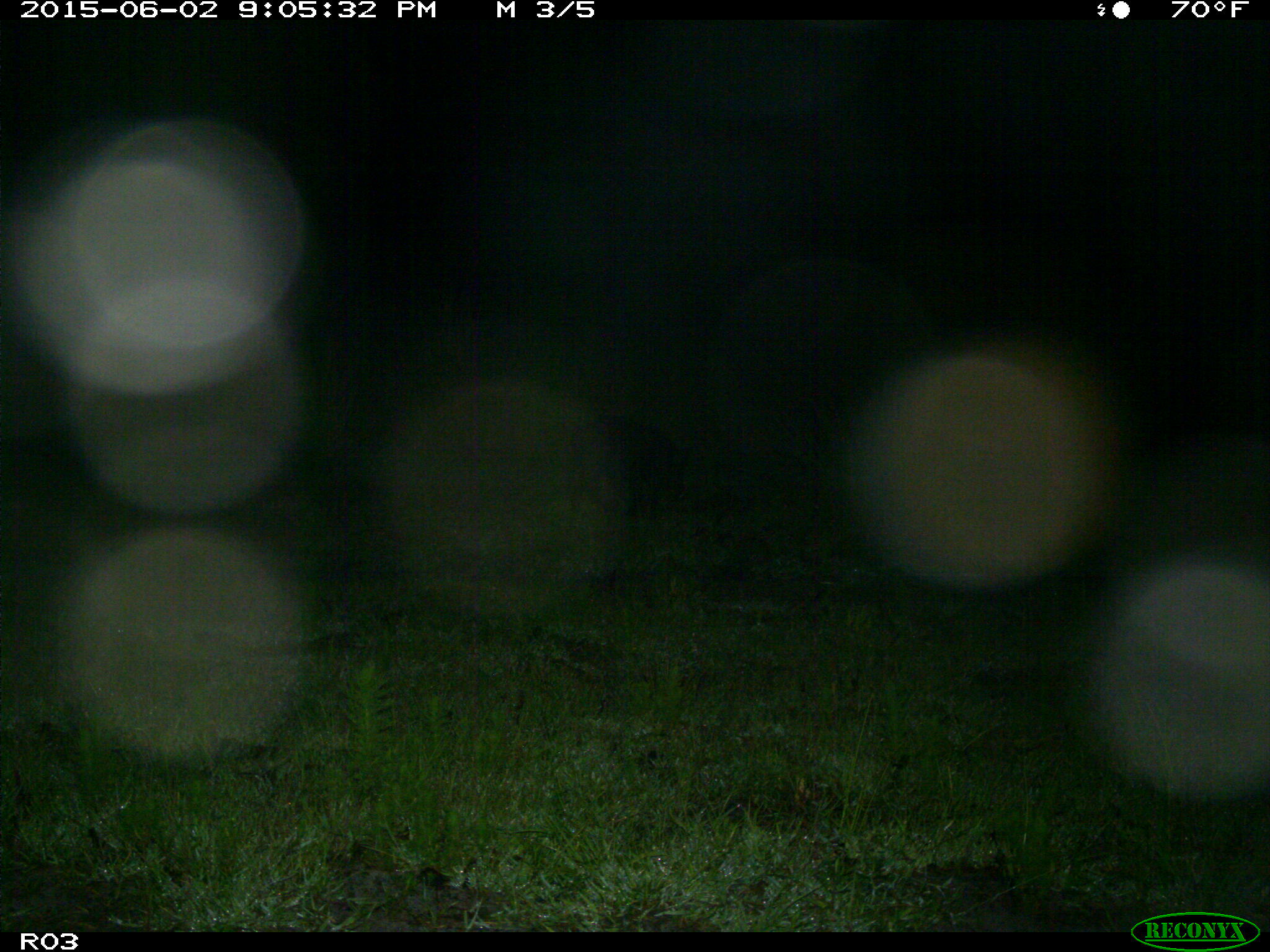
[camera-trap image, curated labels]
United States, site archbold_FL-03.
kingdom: Animalia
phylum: Chordata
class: Mammalia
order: Artiodactyla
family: Suidae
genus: Sus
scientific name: Sus scrofa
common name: wild boar